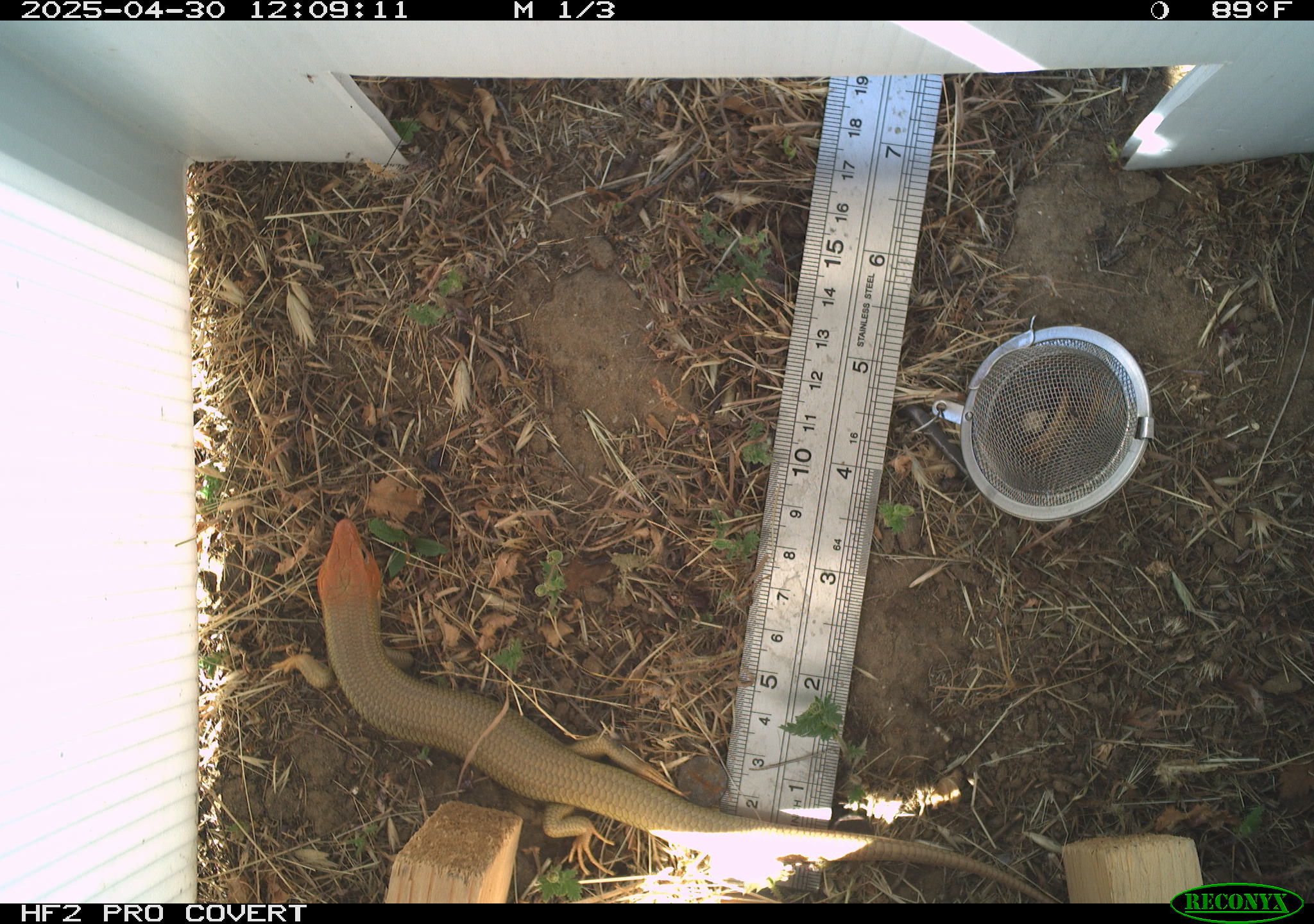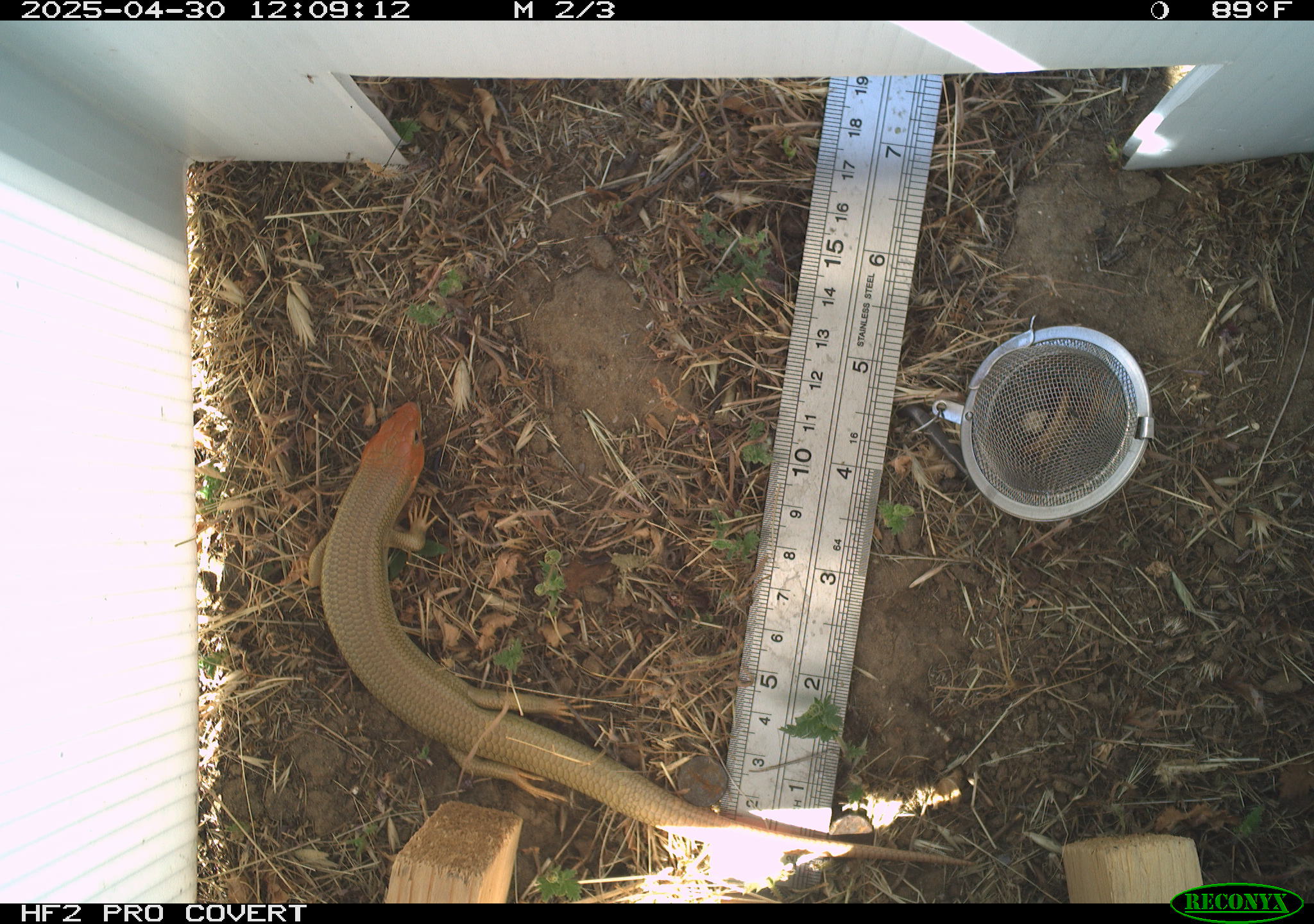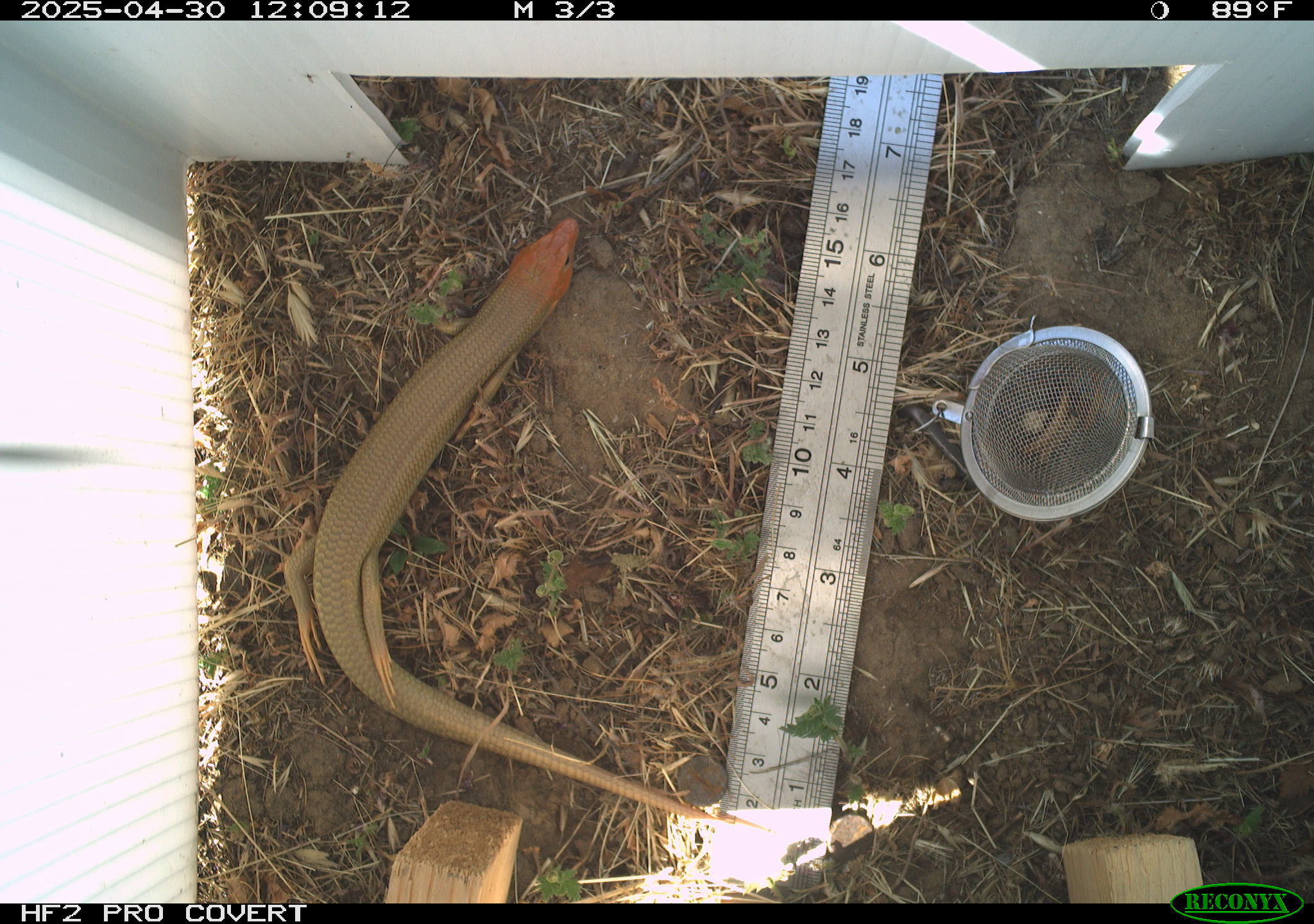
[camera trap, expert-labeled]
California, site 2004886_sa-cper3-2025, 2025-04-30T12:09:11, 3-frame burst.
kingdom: Animalia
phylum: Chordata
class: Reptilia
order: Squamata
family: Scincidae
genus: Plestiodon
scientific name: Plestiodon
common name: blue-tailed skinks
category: plestiodon species